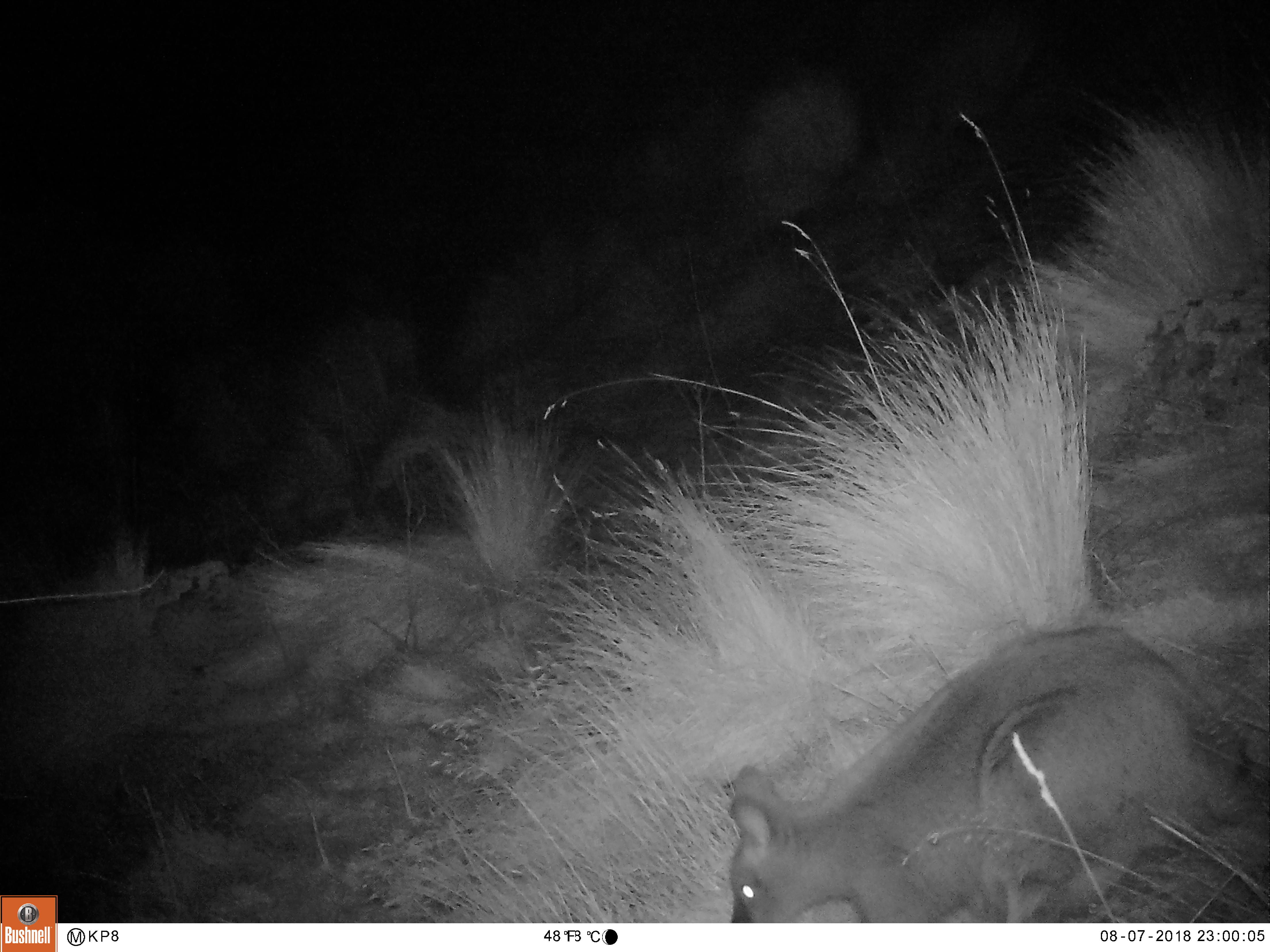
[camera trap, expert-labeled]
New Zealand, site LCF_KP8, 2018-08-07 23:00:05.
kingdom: Animalia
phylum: Chordata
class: Mammalia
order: Diprotodontia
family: Macropodidae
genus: Notamacropus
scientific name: Notamacropus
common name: wallaby